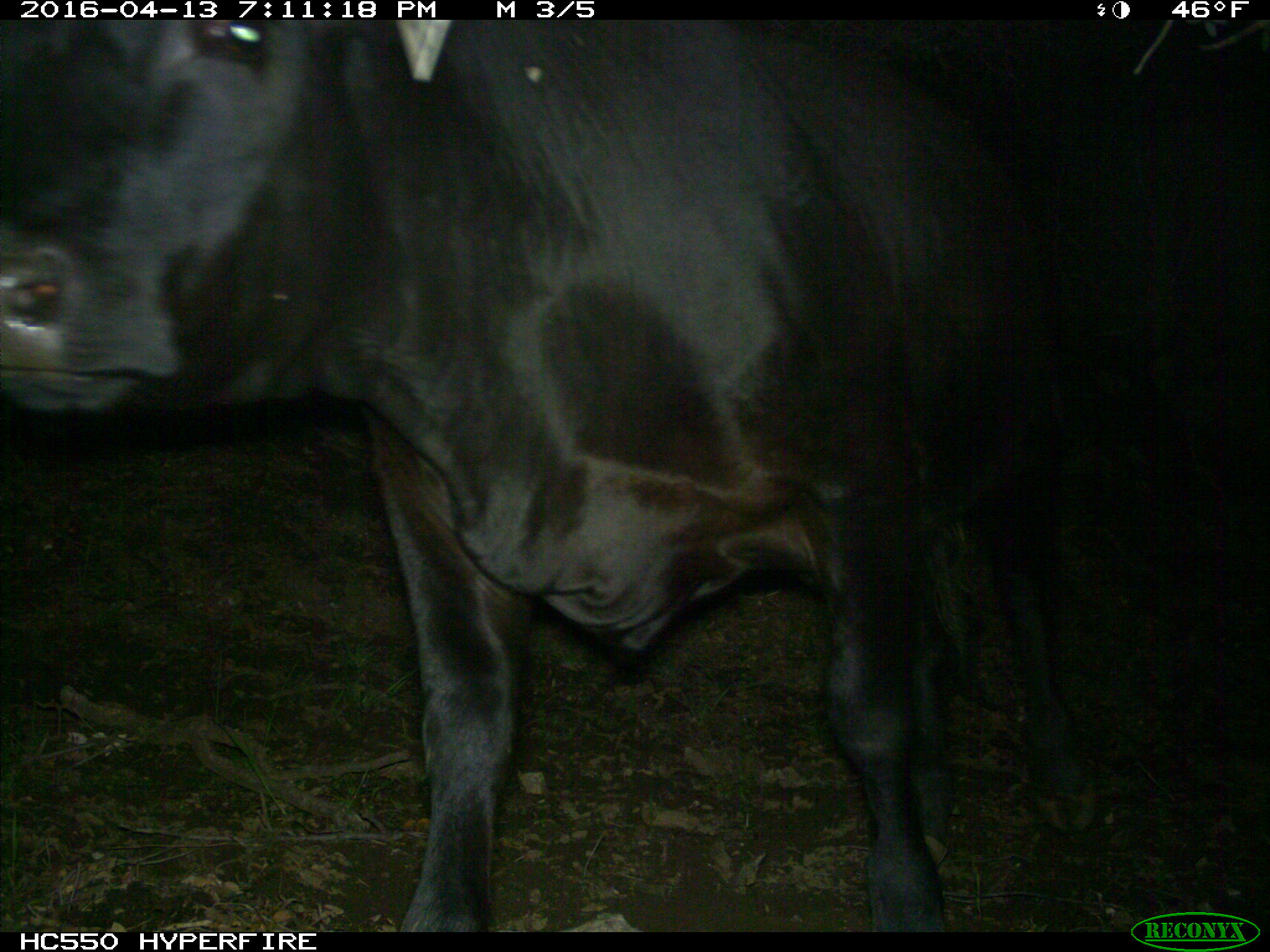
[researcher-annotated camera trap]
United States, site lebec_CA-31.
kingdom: Animalia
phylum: Chordata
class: Mammalia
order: Artiodactyla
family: Bovidae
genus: Bos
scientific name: Bos taurus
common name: domestic cow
Bos taurus (domestic cow).